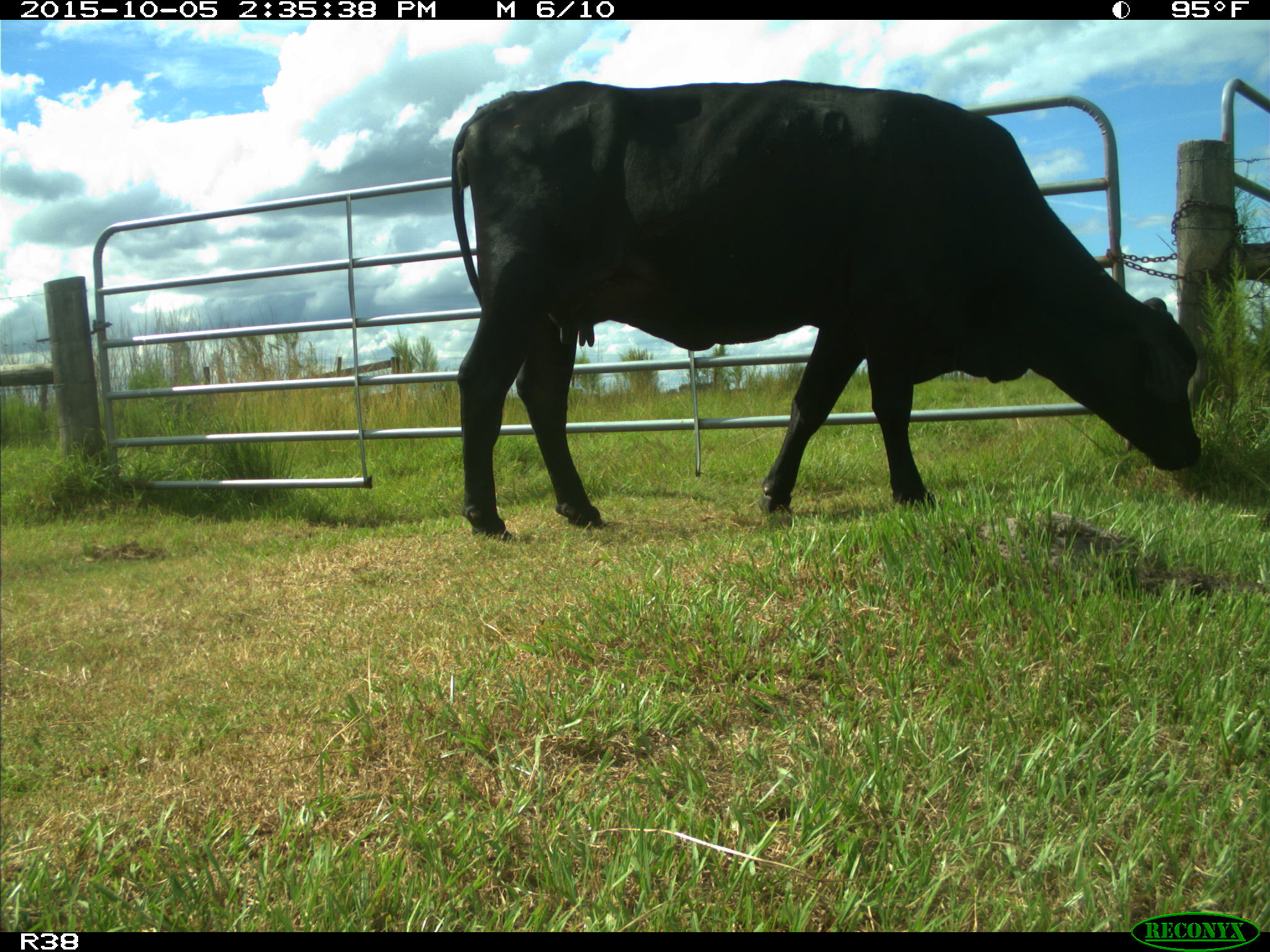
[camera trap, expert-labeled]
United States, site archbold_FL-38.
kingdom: Animalia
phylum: Chordata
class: Mammalia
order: Artiodactyla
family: Bovidae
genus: Bos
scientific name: Bos taurus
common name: domestic cow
Bos taurus (domestic cow).